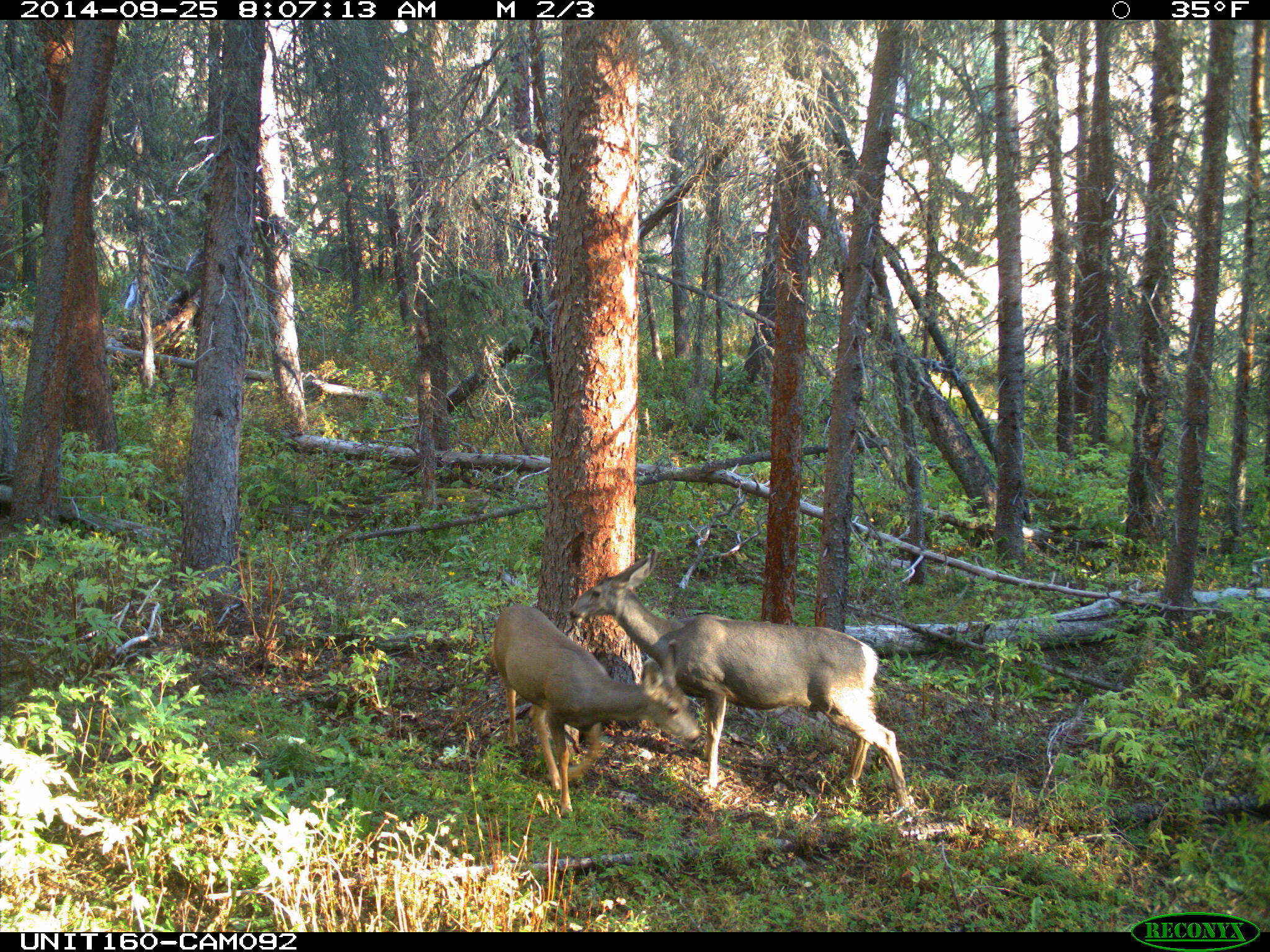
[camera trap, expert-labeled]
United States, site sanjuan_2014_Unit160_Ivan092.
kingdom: Animalia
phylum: Chordata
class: Mammalia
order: Artiodactyla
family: Cervidae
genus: Odocoileus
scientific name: Odocoileus hemionus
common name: mule deer